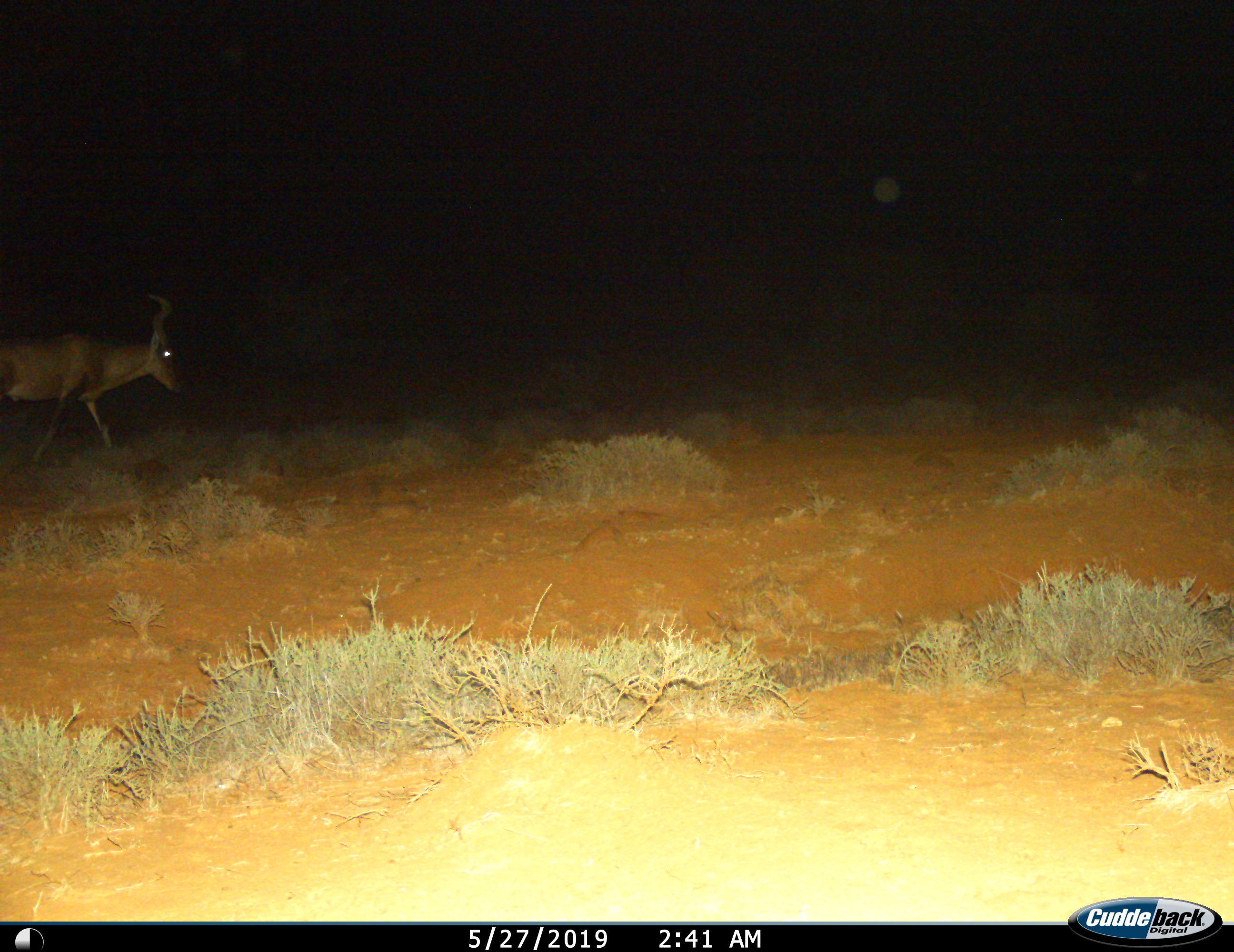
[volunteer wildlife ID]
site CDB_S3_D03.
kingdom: Animalia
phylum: Chordata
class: Mammalia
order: Artiodactyla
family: Bovidae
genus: Alcelaphus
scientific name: Alcelaphus buselaphus caama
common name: red hartebeest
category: hartebeestred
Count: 1.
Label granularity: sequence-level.